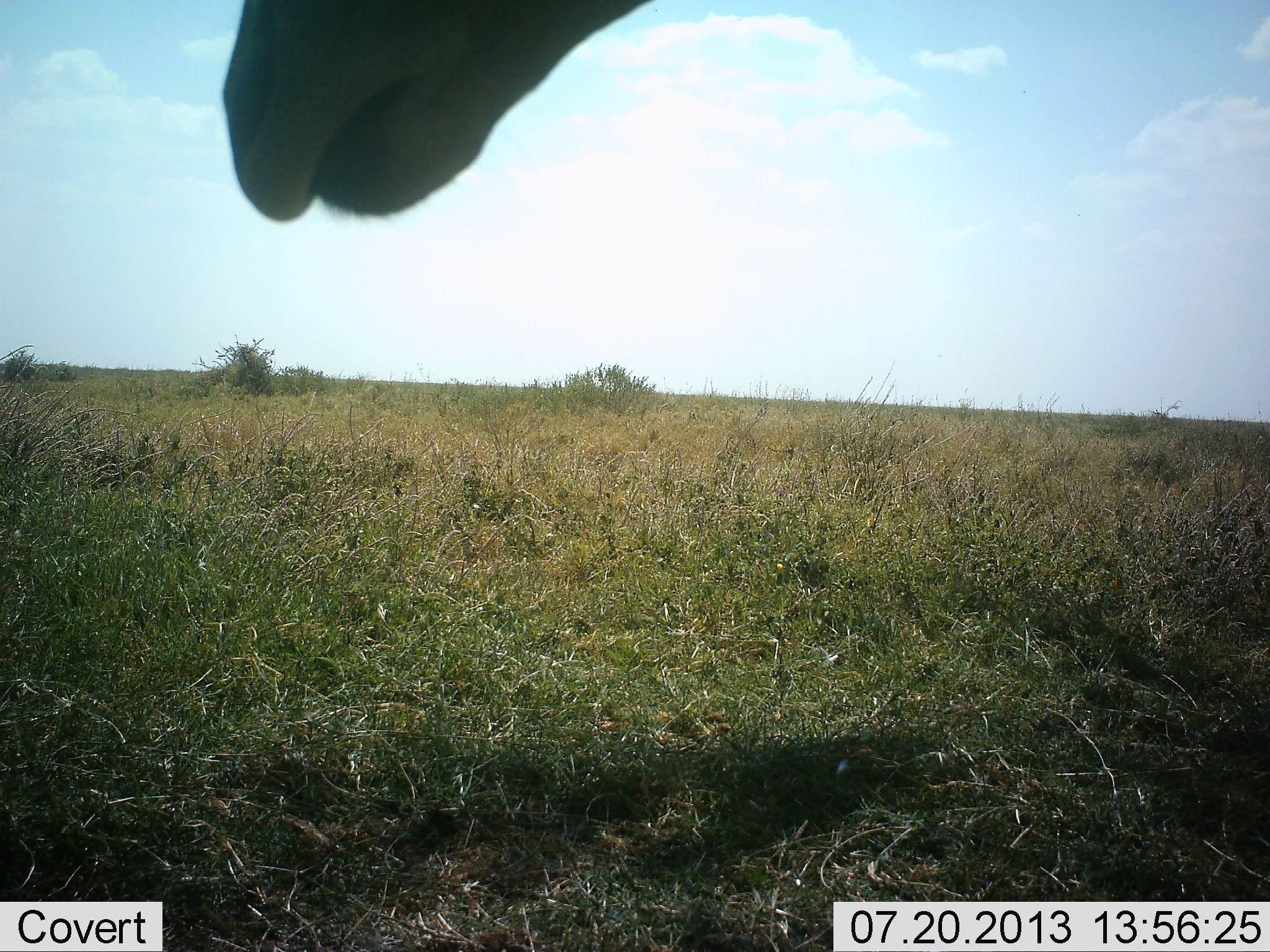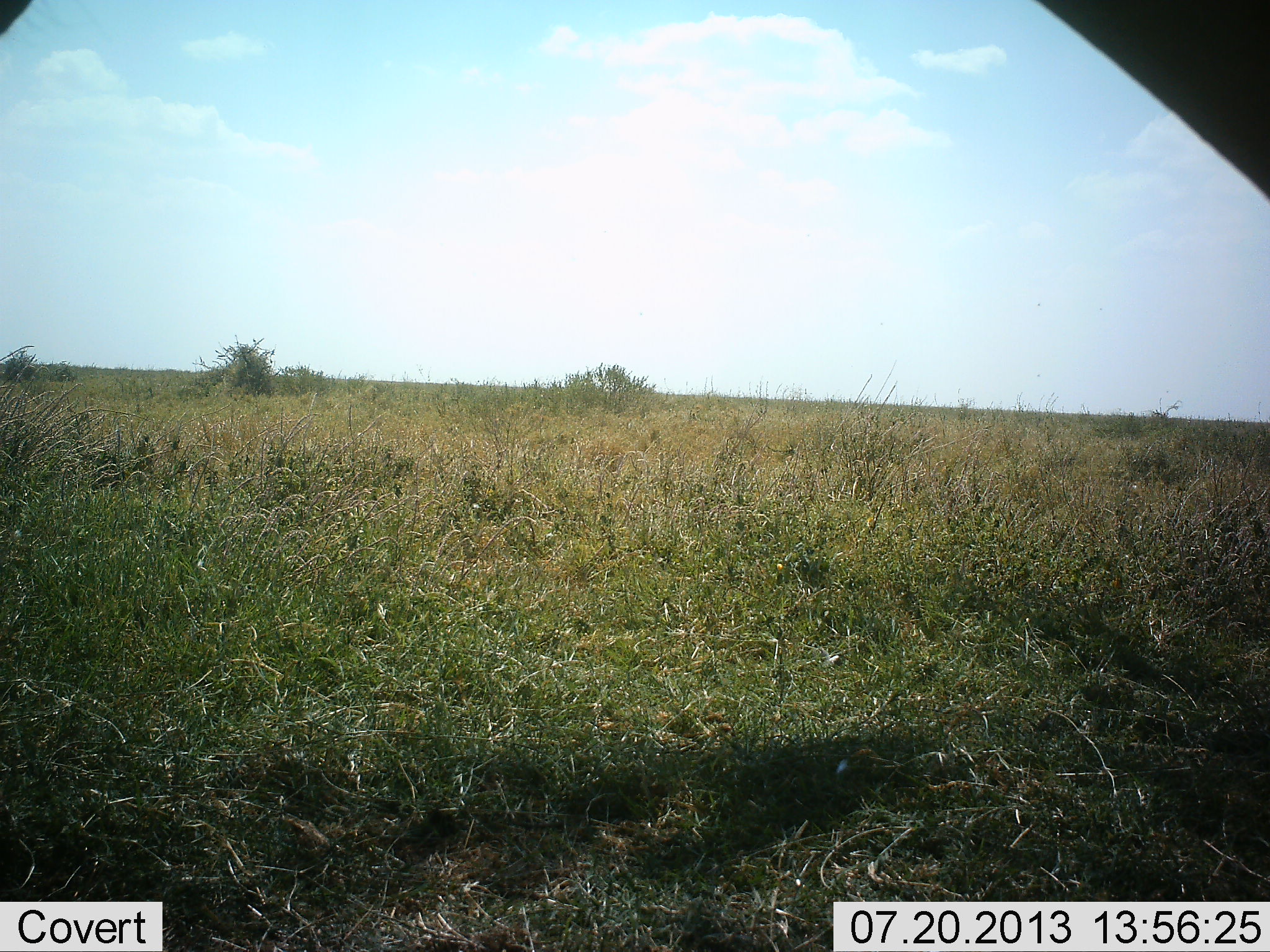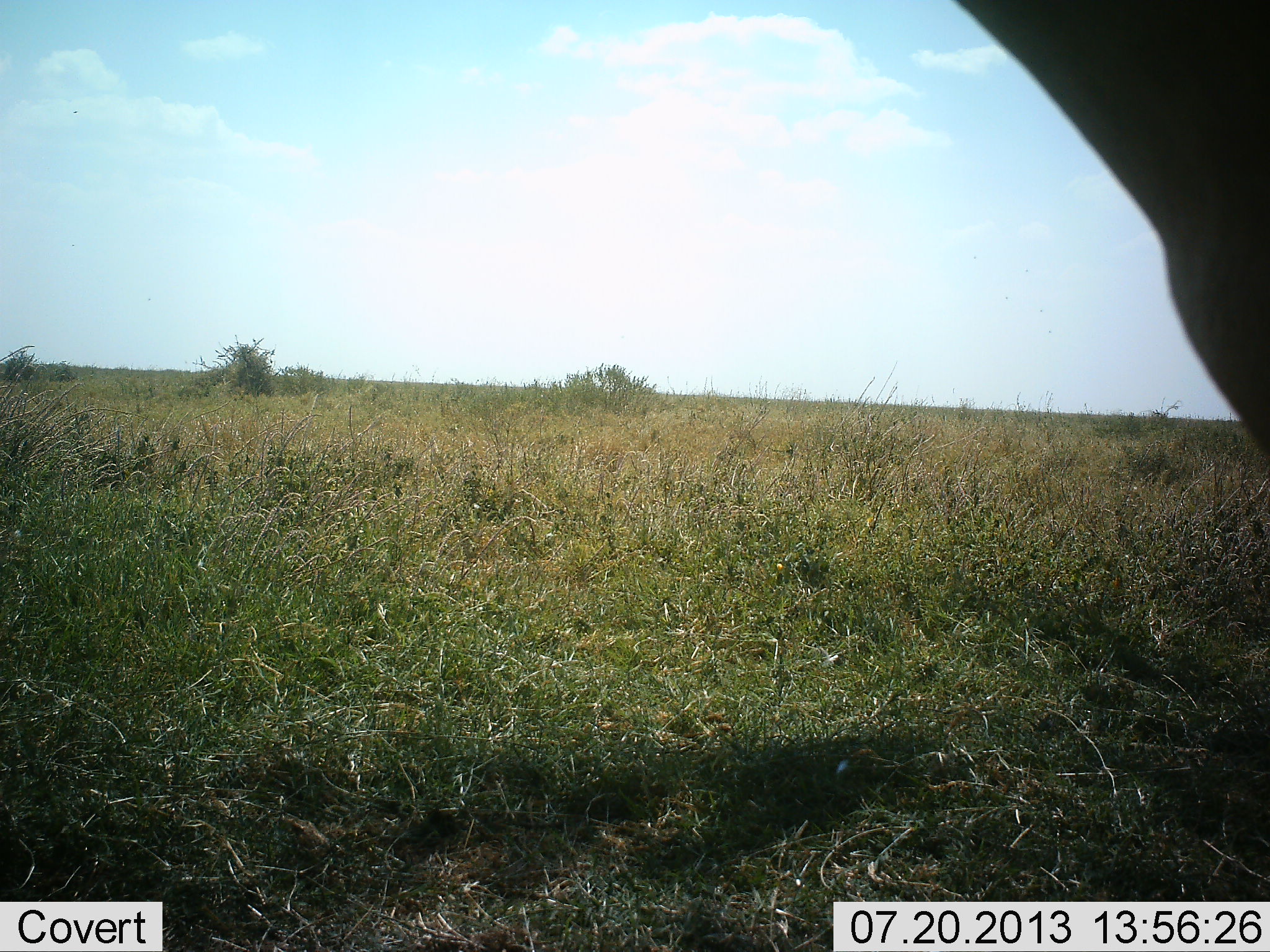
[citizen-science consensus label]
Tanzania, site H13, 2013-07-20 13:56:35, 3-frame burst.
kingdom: Animalia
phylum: Chordata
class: Mammalia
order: Artiodactyla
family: Giraffidae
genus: Giraffa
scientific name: Giraffa camelopardalis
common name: giraffe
Giraffe (Giraffa camelopardalis), count 1. Behavior (volunteer vote fractions): standing 33%, resting 0%, moving 44%, interacting 11%. Young present (vote fraction): 0%. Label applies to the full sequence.